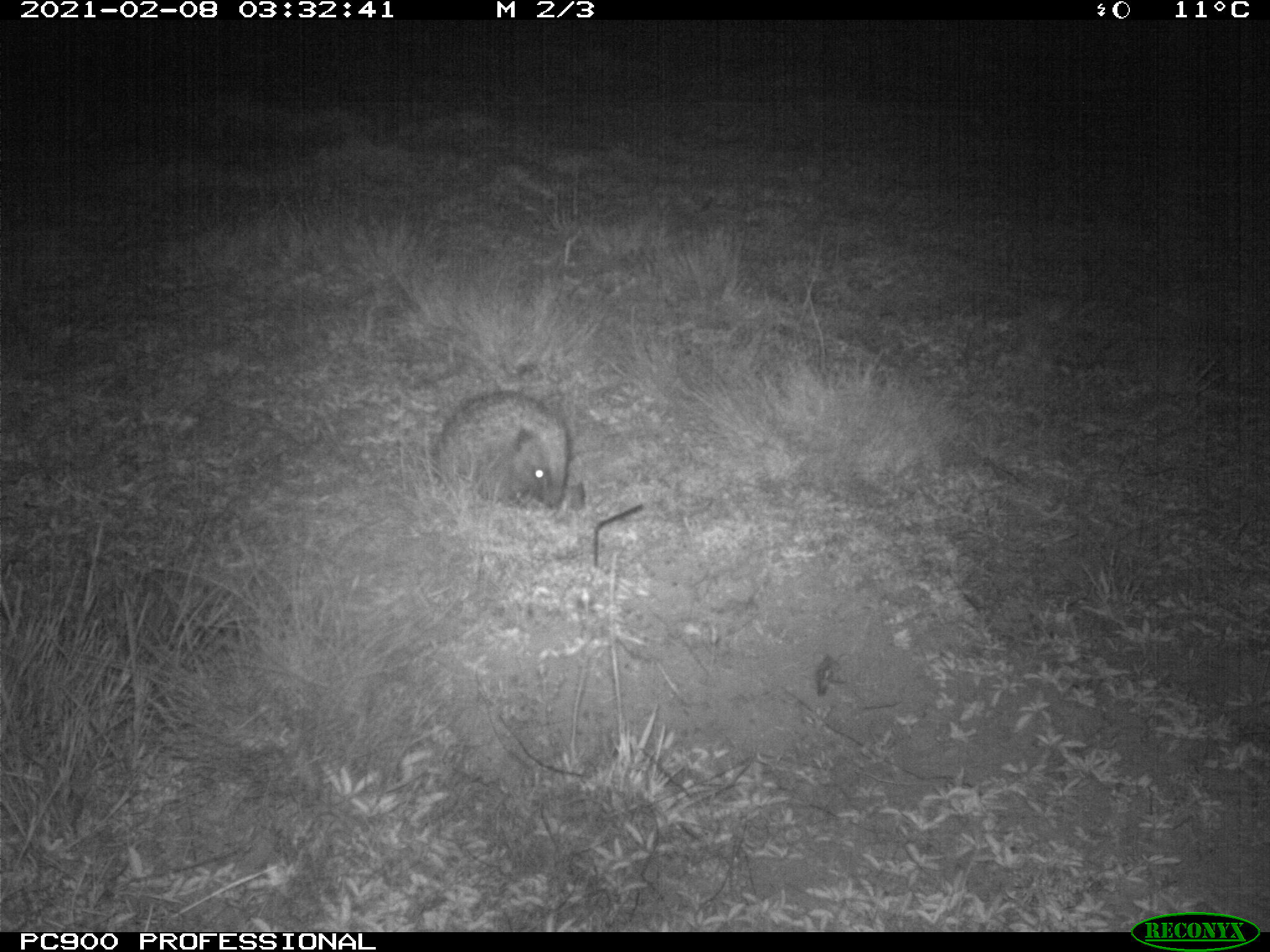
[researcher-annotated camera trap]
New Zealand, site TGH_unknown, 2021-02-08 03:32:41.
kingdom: Animalia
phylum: Chordata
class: Mammalia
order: Eulipotyphla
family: Erinaceidae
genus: Erinaceus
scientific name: Erinaceus europaeus europaeus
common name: european hedgehog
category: hedgehog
Hedgehog (european hedgehog) (Erinaceus europaeus europaeus).